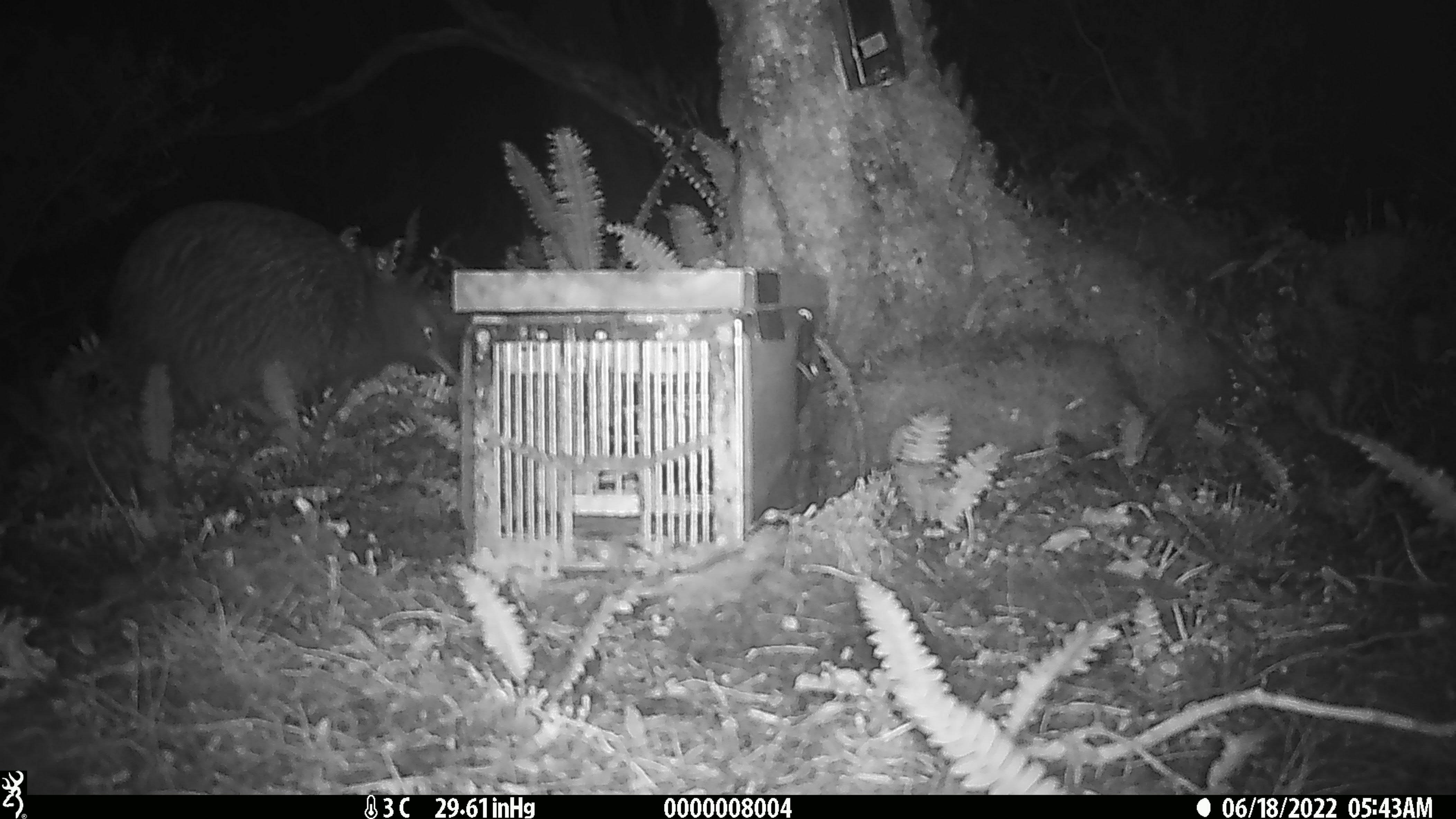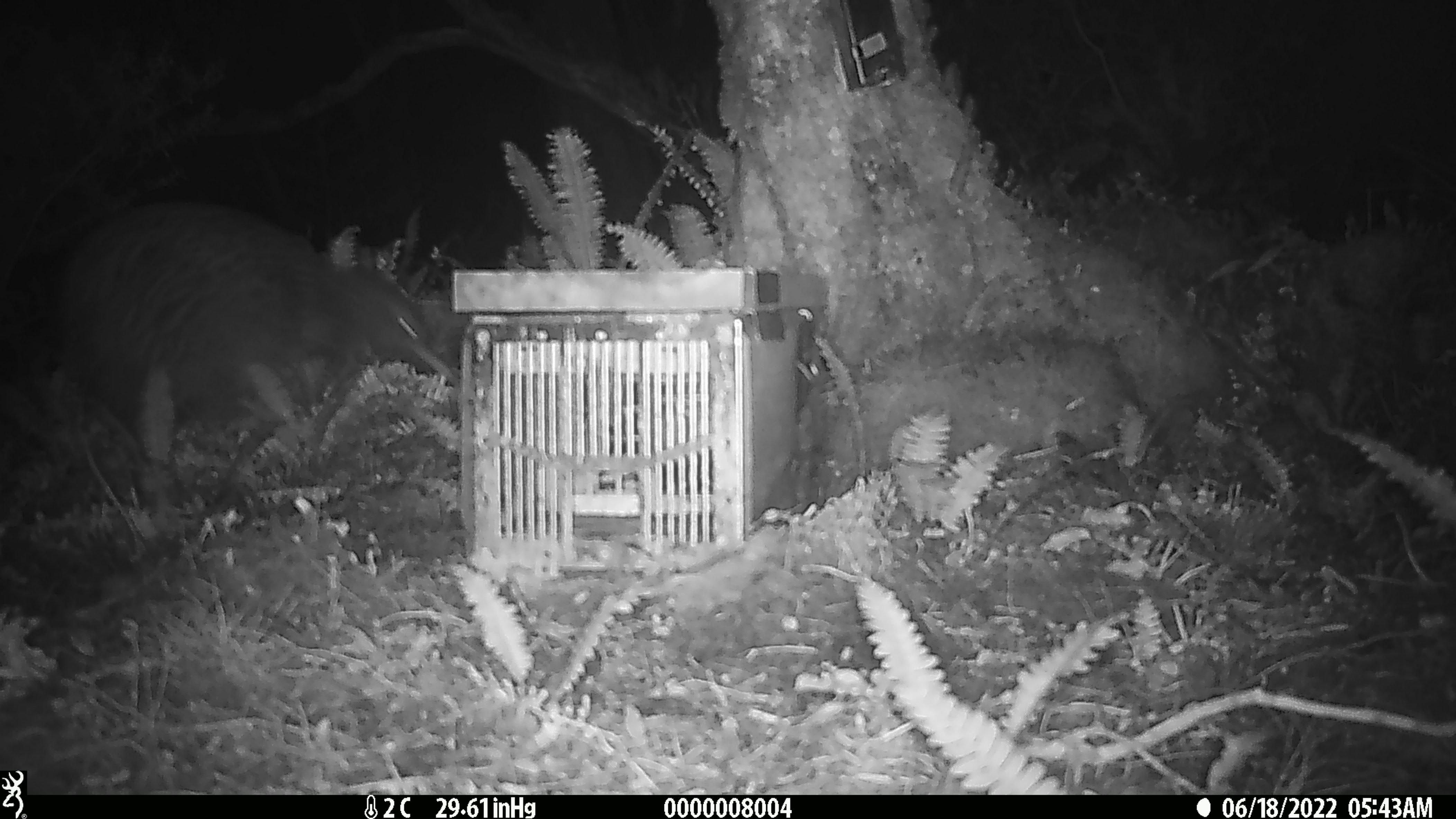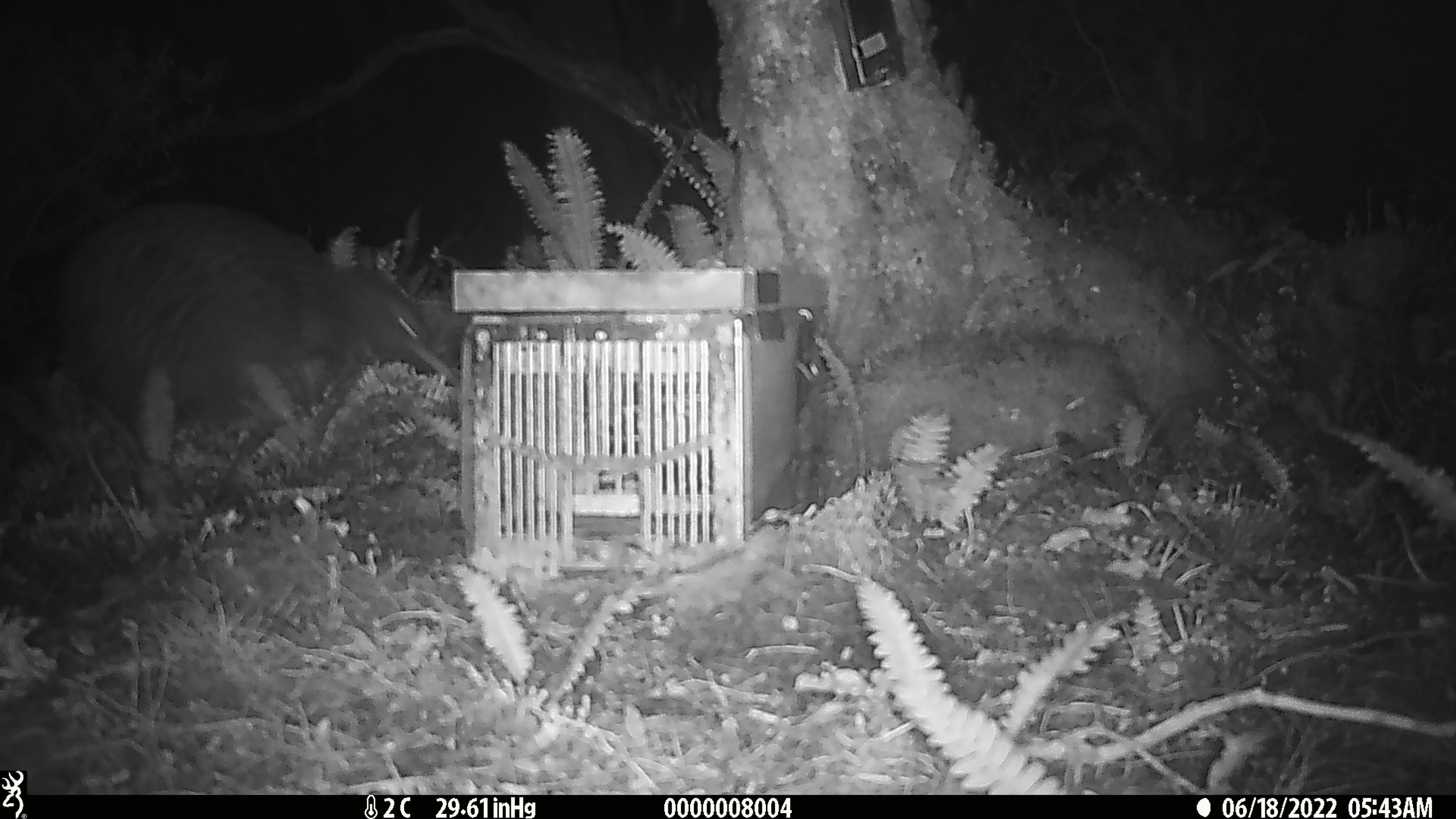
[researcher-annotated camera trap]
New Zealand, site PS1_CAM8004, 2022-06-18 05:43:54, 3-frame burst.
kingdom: Animalia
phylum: Chordata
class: Aves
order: Apterygiformes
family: Apterygidae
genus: Apteryx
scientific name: Apteryx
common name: kiwi